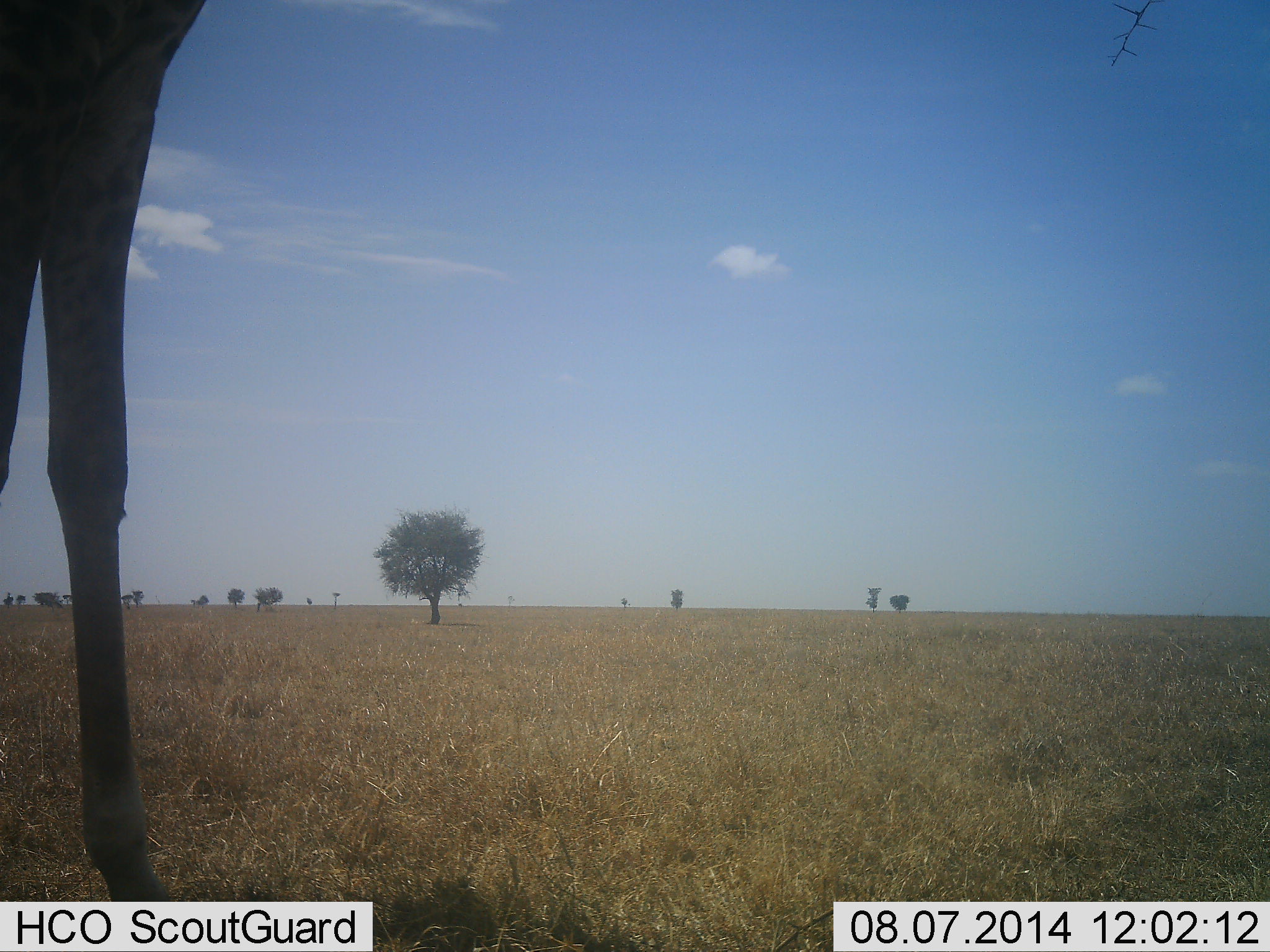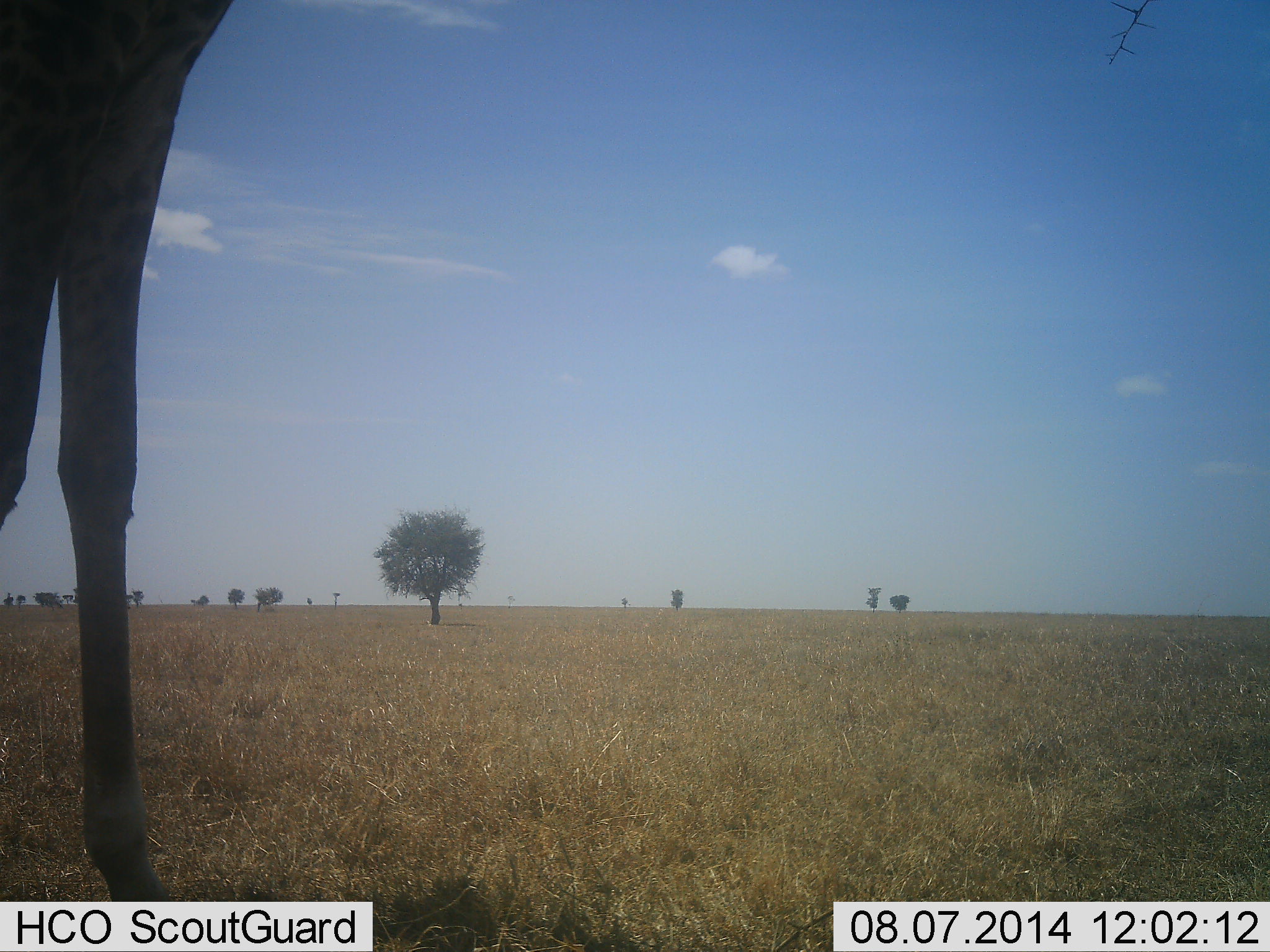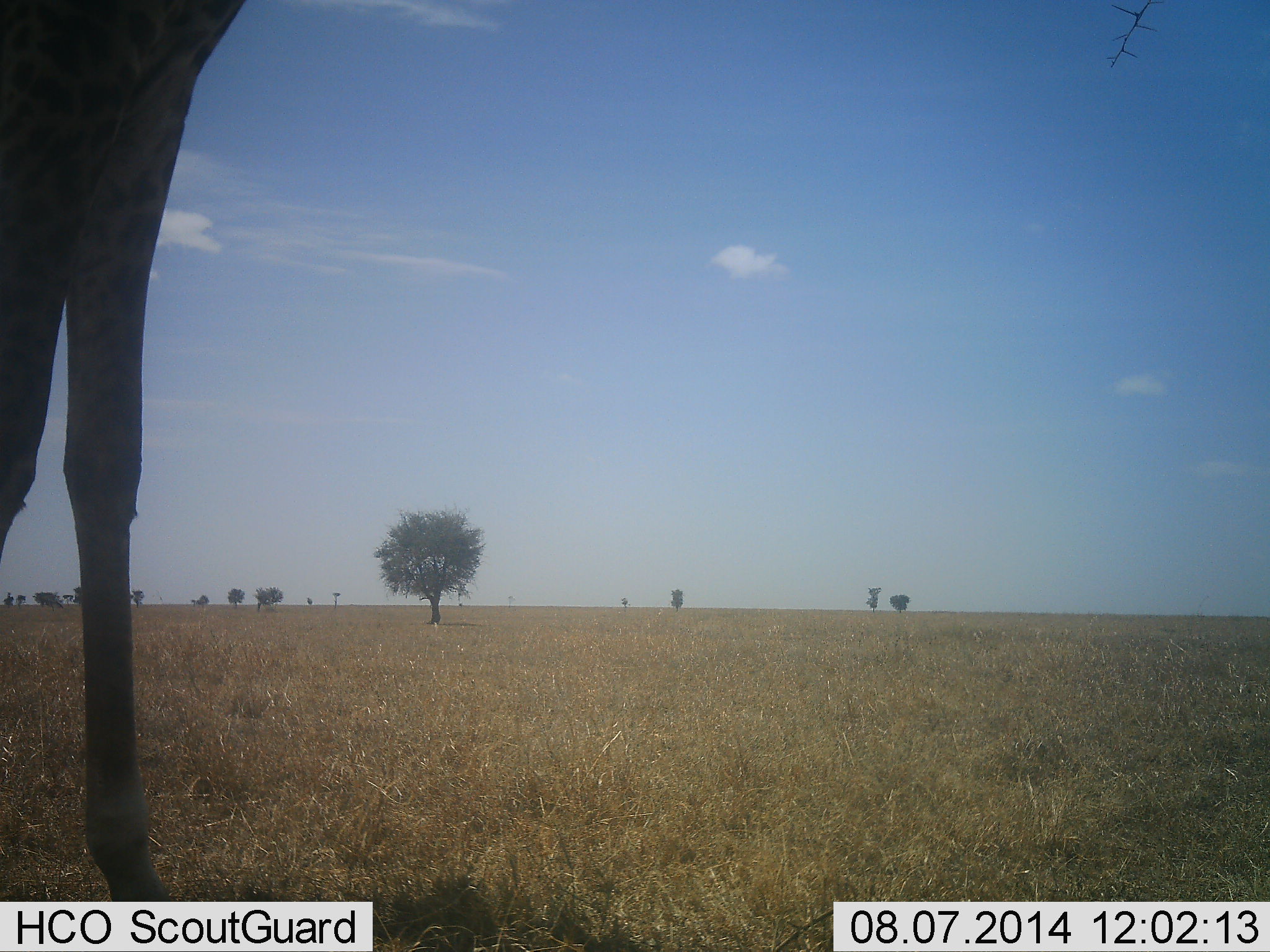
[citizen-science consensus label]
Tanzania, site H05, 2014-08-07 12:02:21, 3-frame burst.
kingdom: Animalia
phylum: Chordata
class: Mammalia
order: Artiodactyla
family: Giraffidae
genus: Giraffa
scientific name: Giraffa camelopardalis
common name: giraffe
Giraffe (Giraffa camelopardalis), count 1. Behavior (volunteer vote fractions): standing 90%, resting 0%, moving 10%, interacting 0%. Young present (vote fraction): 0%. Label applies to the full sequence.